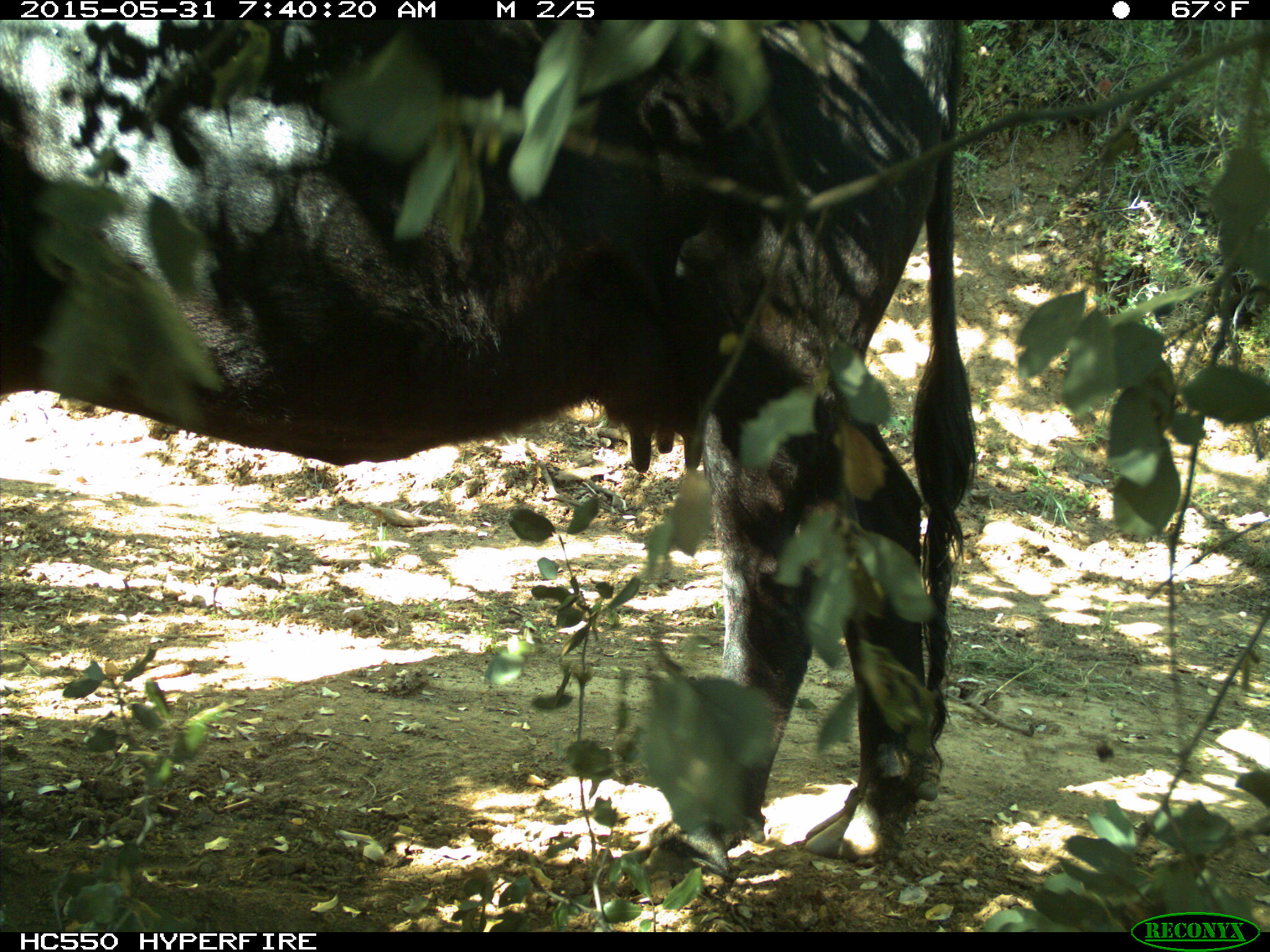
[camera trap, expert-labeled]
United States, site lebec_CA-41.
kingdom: Animalia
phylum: Chordata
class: Mammalia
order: Artiodactyla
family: Bovidae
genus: Bos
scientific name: Bos taurus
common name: domestic cow